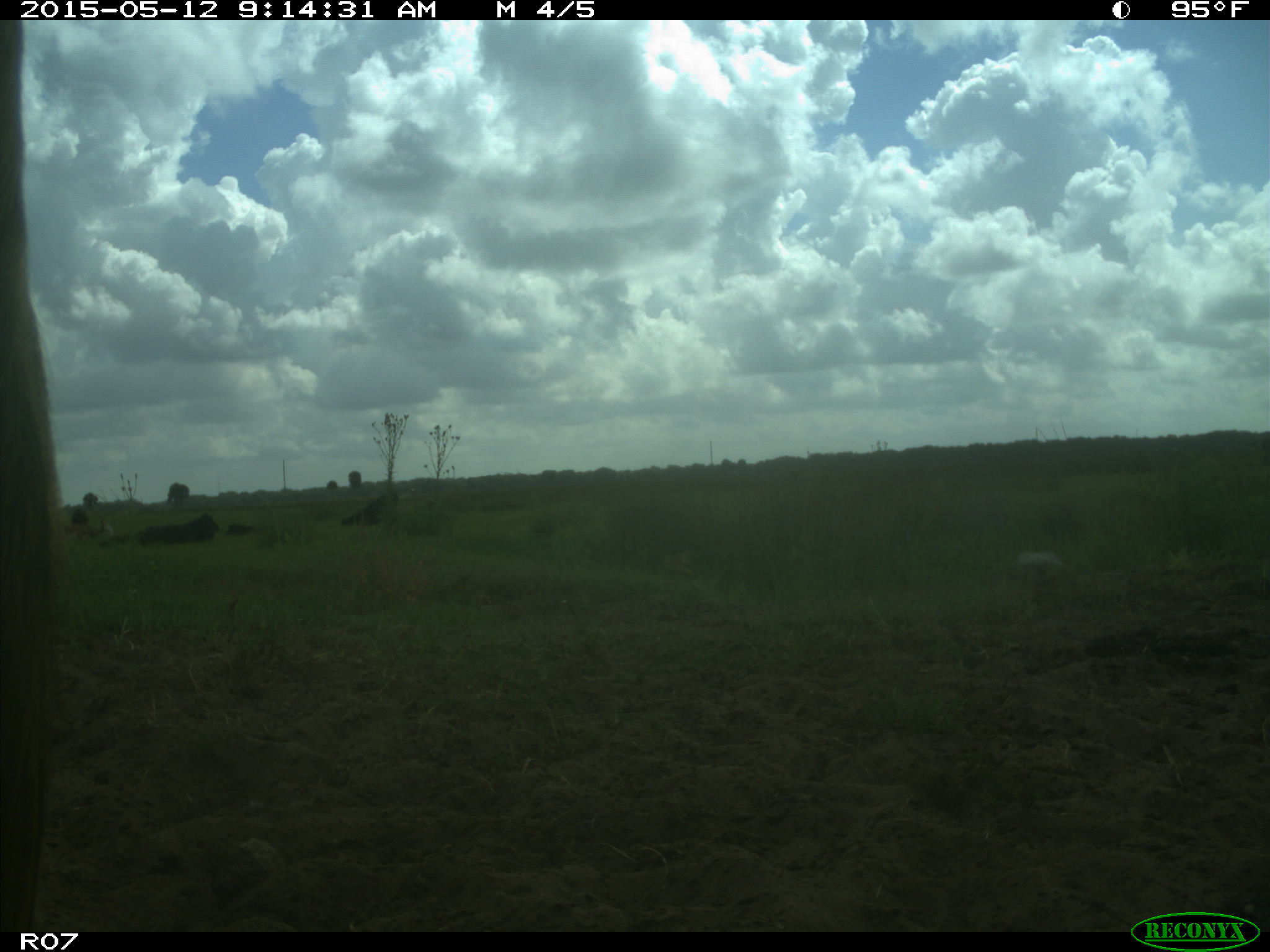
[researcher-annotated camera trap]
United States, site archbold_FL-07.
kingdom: Animalia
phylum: Chordata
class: Mammalia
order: Artiodactyla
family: Bovidae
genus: Bos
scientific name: Bos taurus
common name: domestic cow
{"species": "Bos taurus (domestic cow)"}